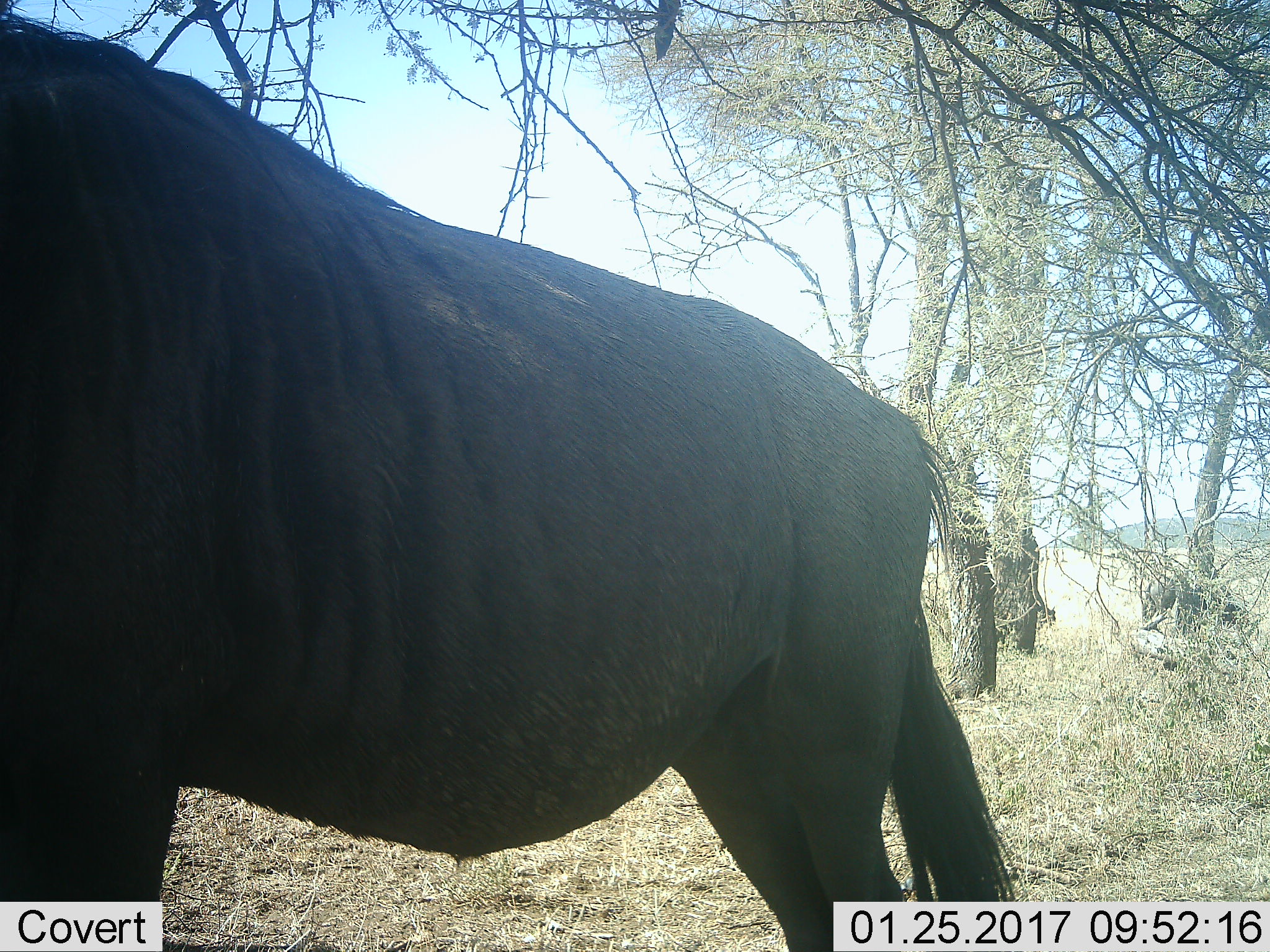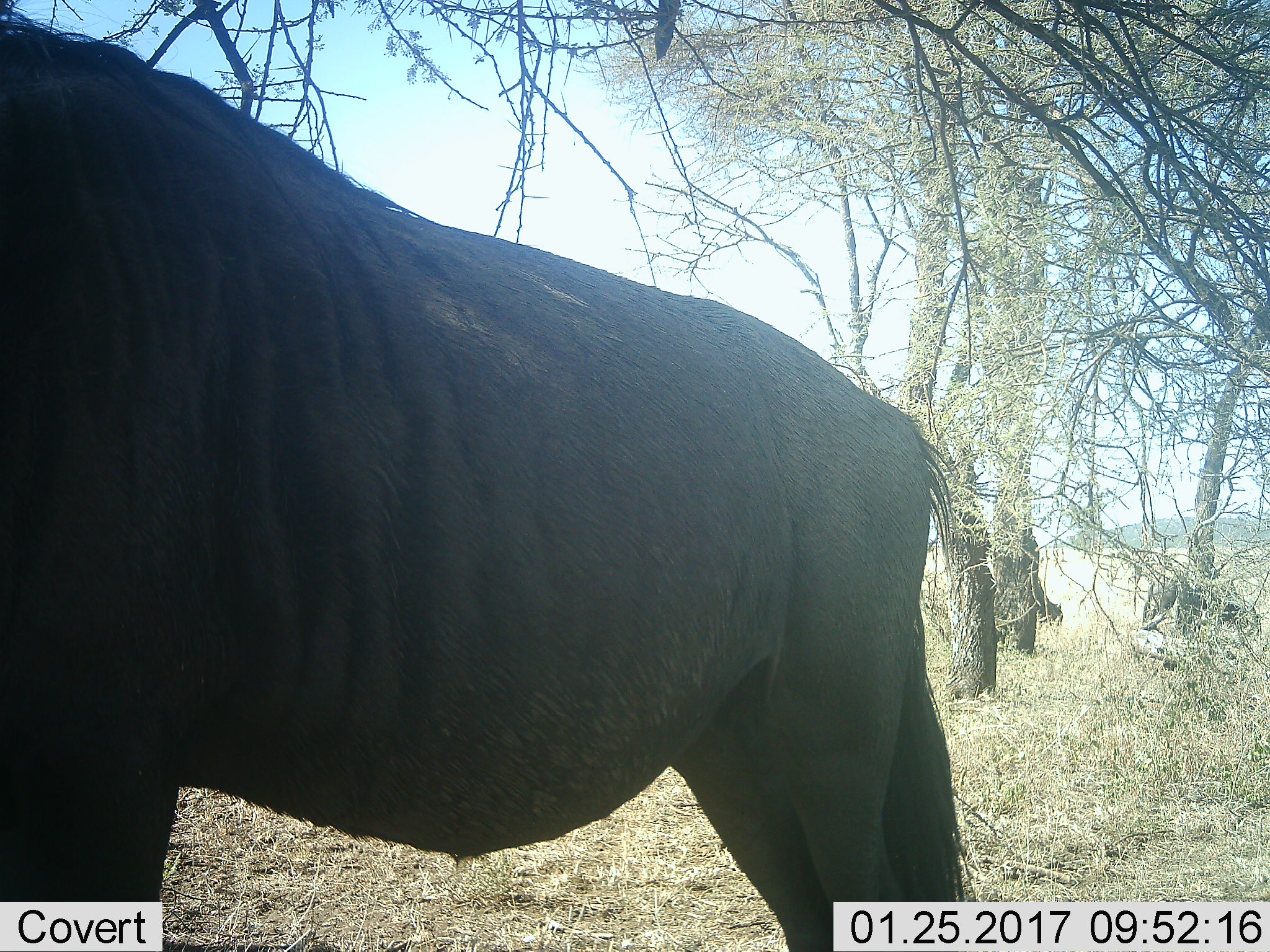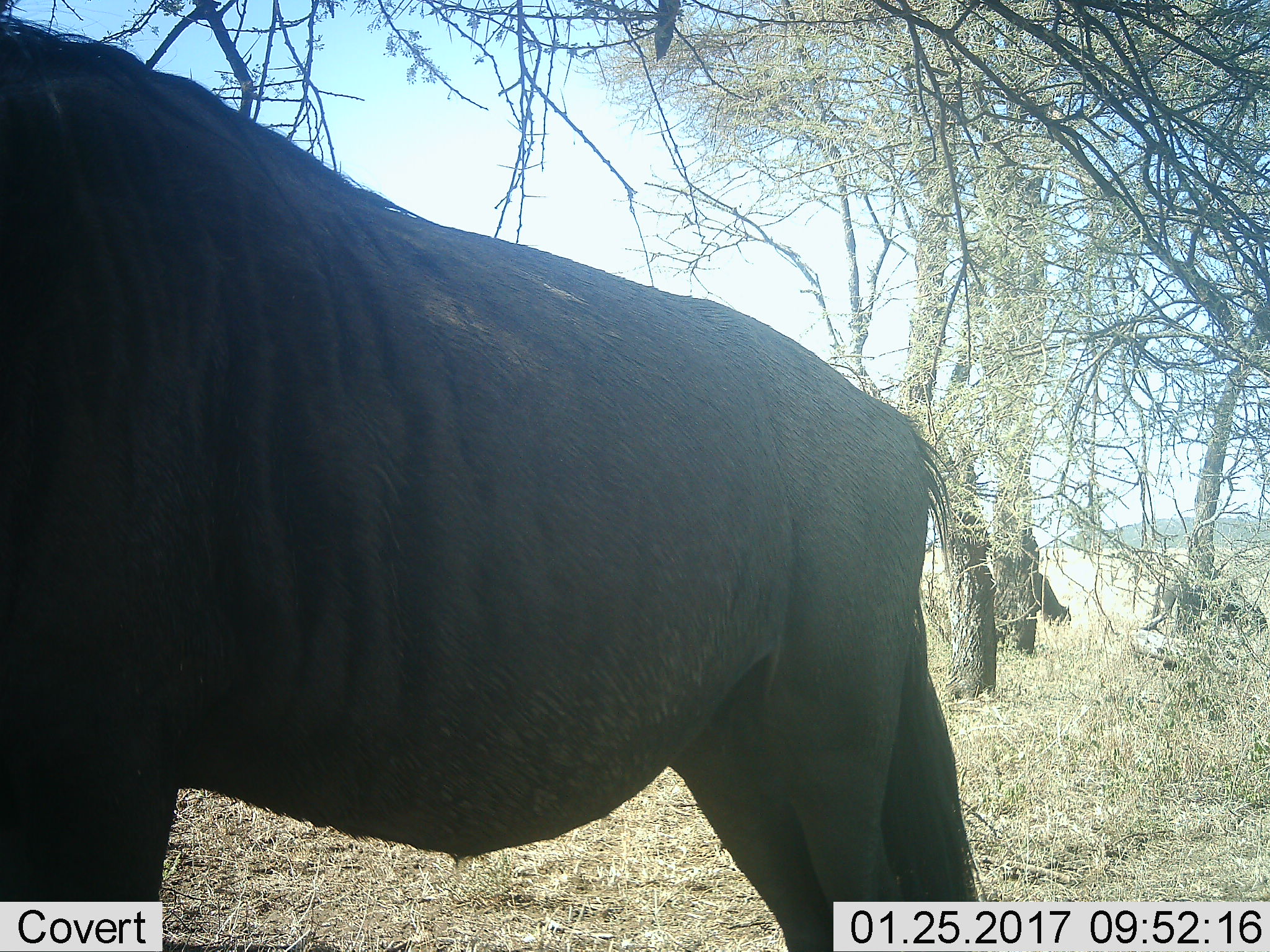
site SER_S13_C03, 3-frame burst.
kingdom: Animalia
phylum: Chordata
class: Mammalia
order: Artiodactyla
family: Bovidae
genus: Connochaetes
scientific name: Connochaetes taurinus taurinus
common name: blue wildebeest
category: wildebeestblue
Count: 1.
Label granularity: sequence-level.